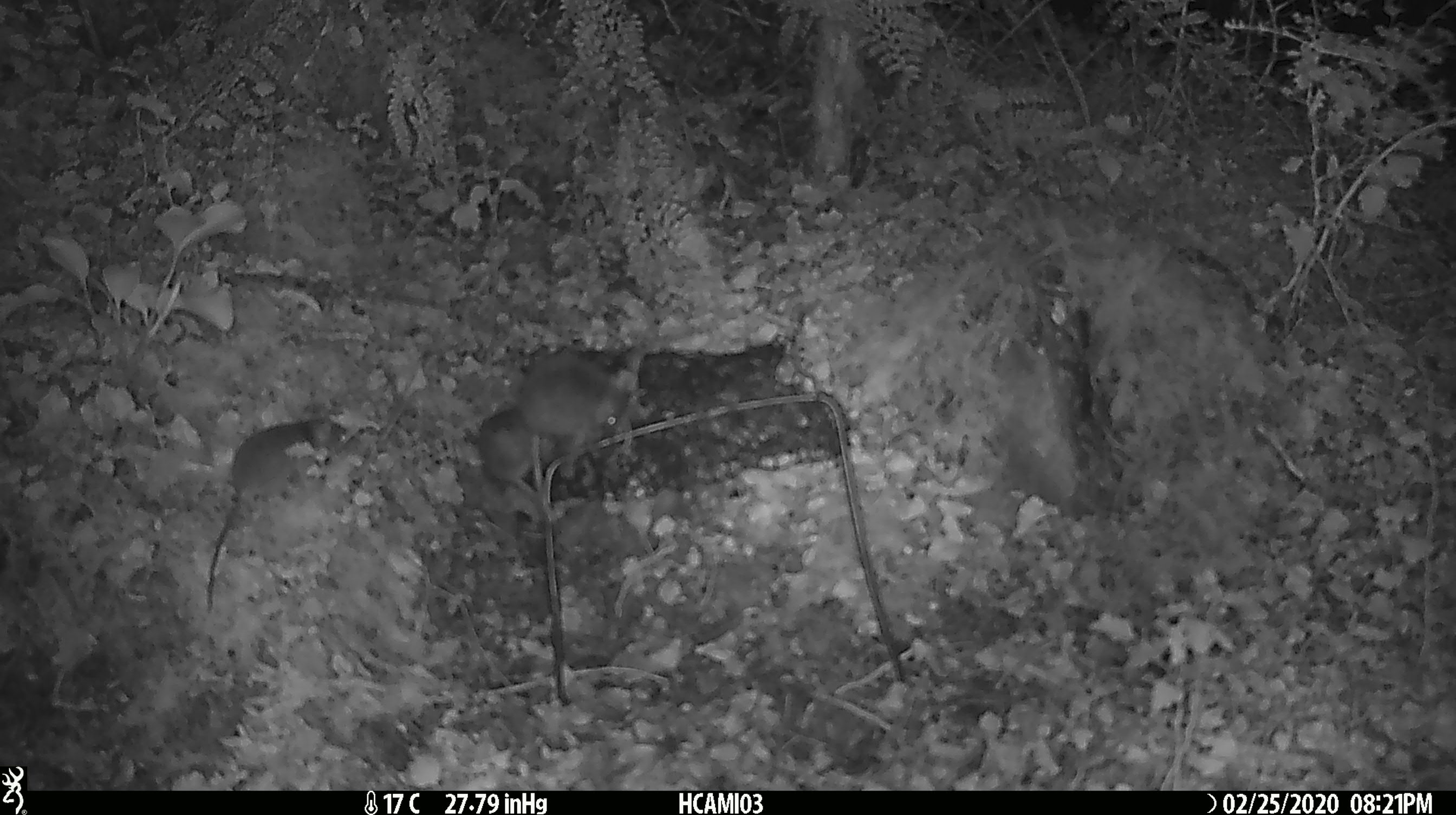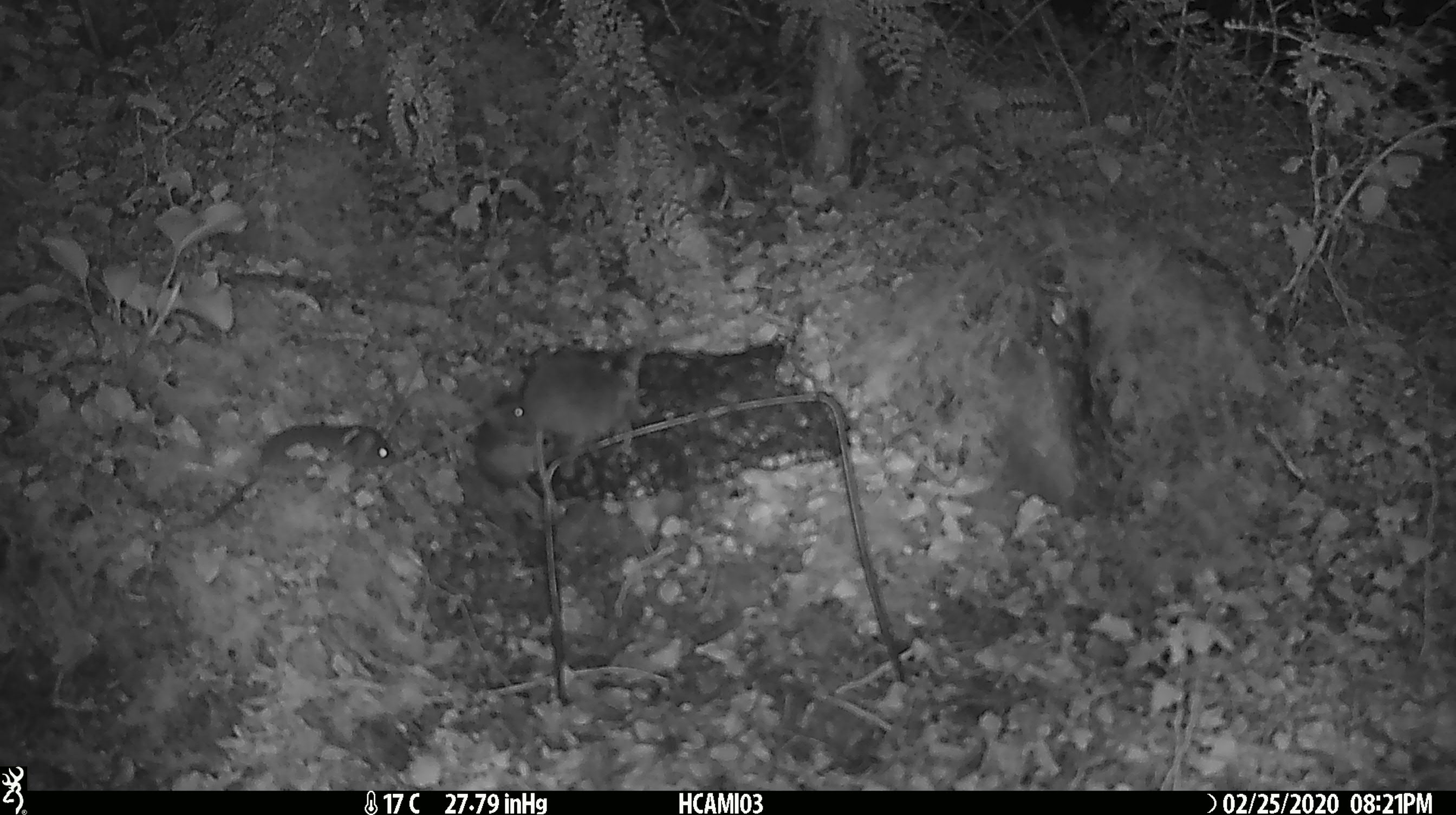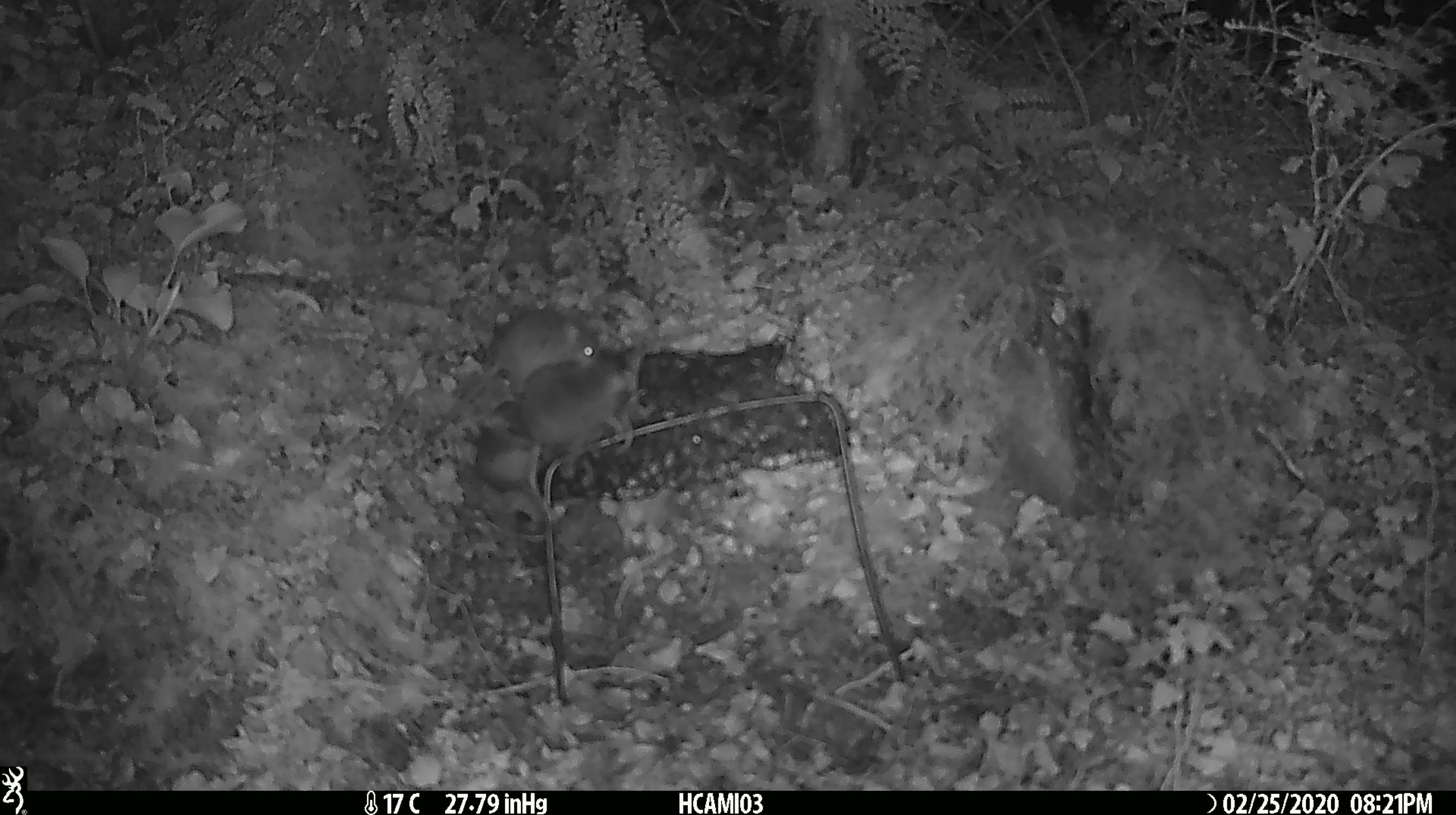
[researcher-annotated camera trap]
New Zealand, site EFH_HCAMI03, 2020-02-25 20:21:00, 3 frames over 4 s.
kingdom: Animalia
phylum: Chordata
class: Mammalia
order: Rodentia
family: Muridae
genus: Mus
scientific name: Mus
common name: mouse